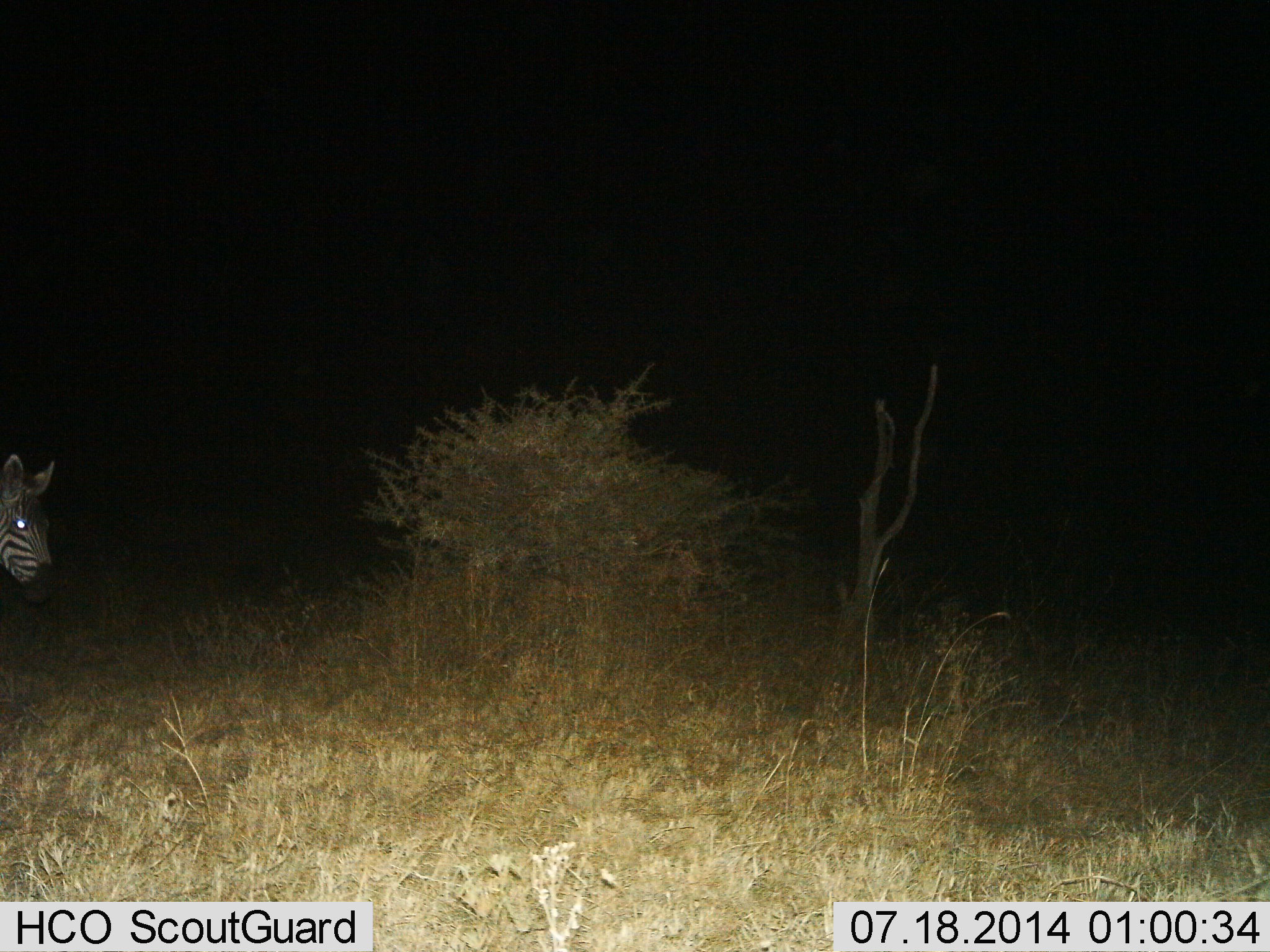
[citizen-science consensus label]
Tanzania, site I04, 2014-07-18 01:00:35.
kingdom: Animalia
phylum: Chordata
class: Mammalia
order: Perissodactyla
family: Equidae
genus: Equus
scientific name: Equus quagga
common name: plains zebra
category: zebra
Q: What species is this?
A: Zebra (plains zebra) (Equus quagga).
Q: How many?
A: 1.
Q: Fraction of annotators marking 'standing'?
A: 80%.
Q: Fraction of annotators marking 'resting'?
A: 0%.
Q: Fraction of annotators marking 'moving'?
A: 20%.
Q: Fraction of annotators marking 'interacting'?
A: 0%.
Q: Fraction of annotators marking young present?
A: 0%.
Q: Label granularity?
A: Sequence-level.